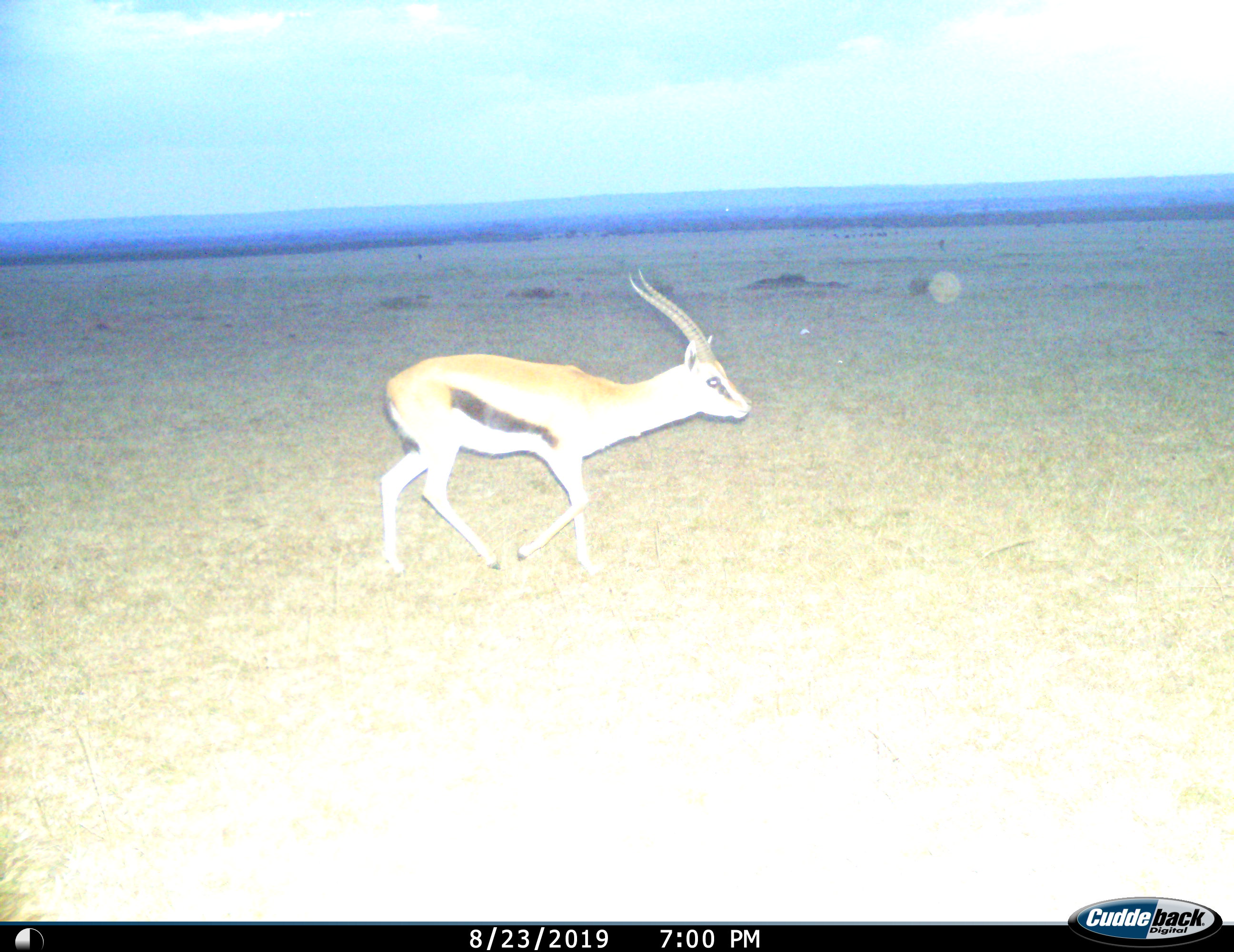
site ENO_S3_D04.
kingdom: Animalia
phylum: Chordata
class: Mammalia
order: Artiodactyla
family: Bovidae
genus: Eudorcas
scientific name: Eudorcas thomsonii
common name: thomson's gazelle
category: gazellethomsons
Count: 1.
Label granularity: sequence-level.